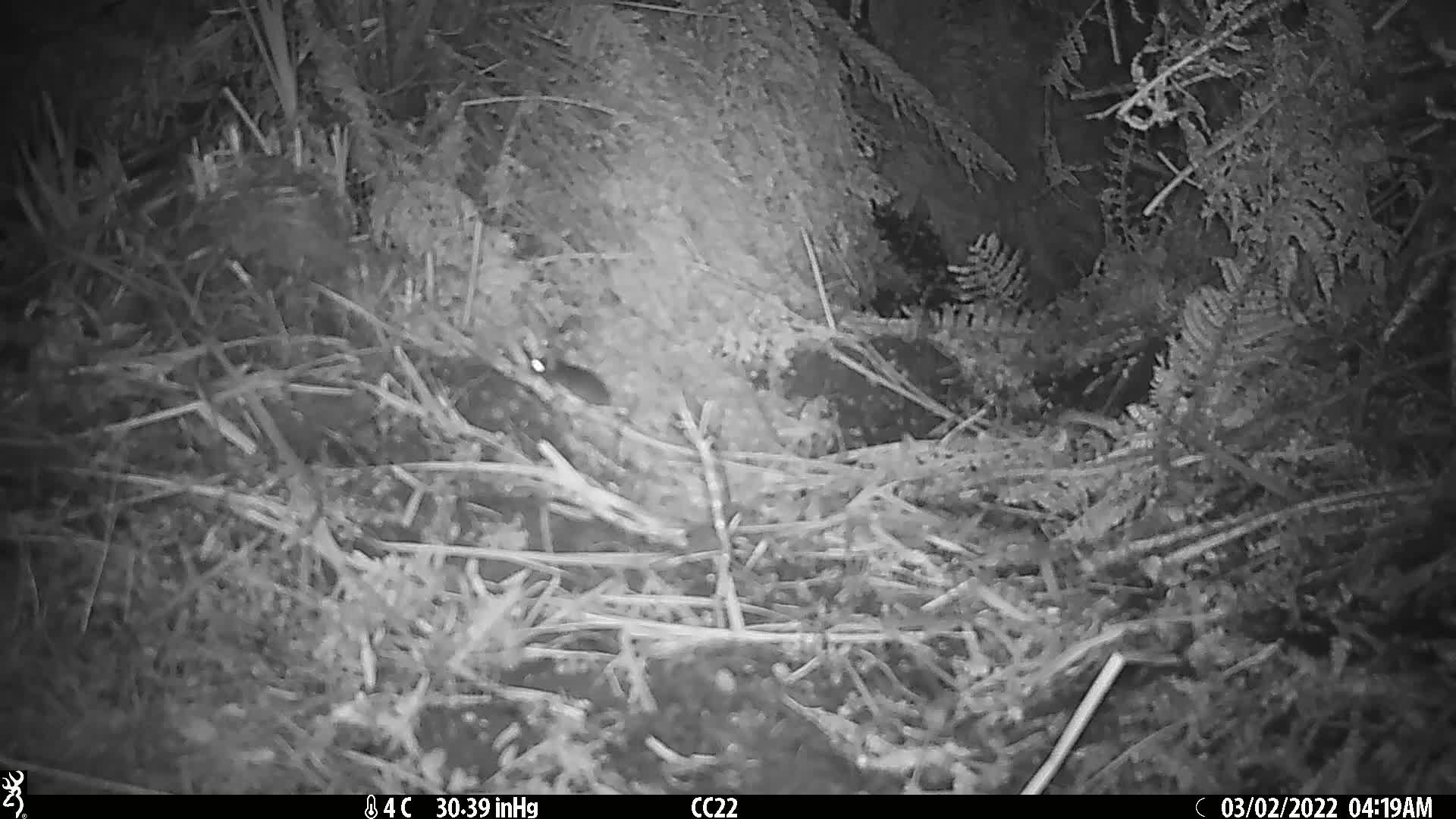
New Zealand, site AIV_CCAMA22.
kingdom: Animalia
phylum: Chordata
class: Mammalia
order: Rodentia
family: Muridae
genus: Mus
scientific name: Mus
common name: mouse